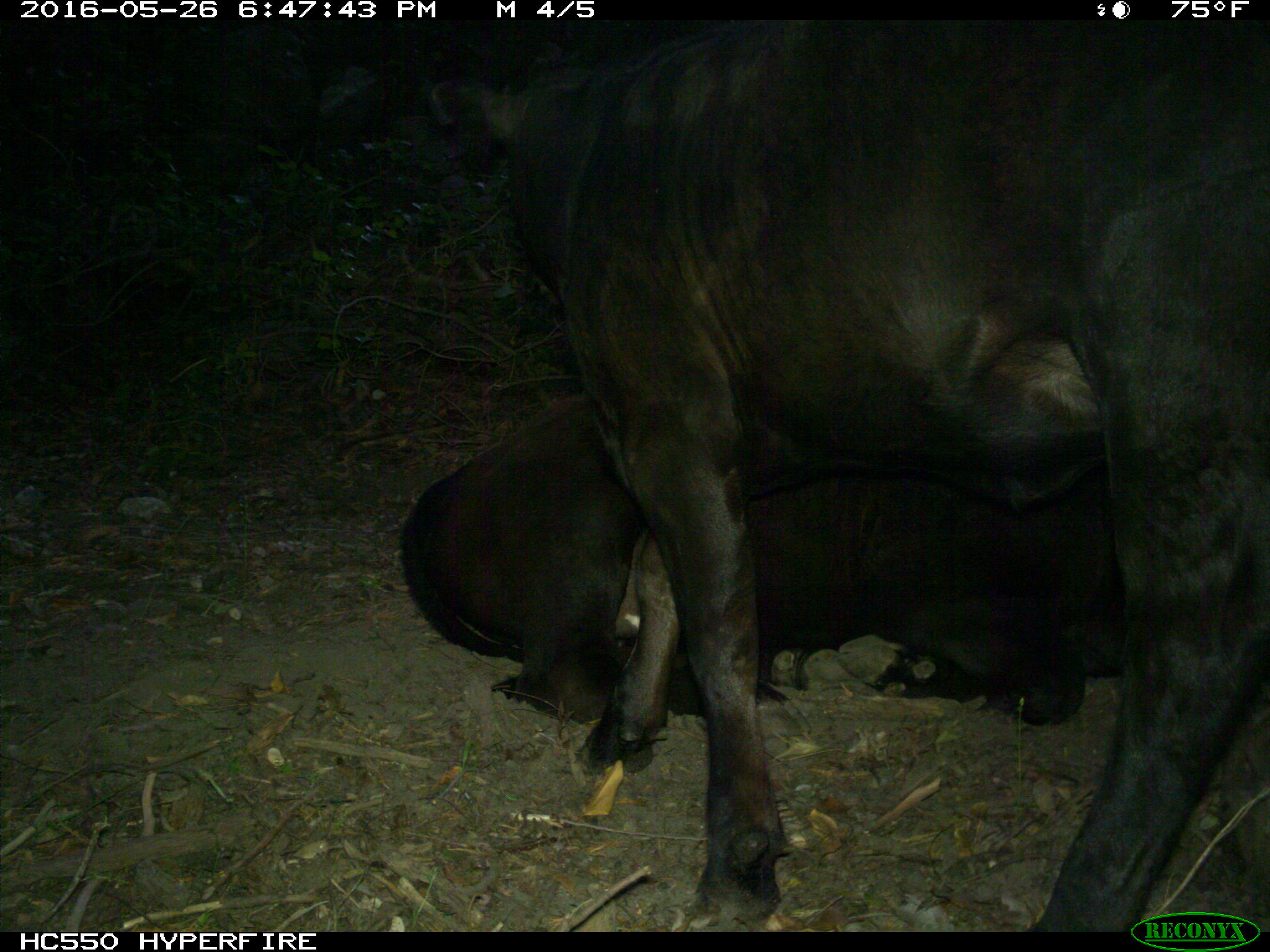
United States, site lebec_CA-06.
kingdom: Animalia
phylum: Chordata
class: Mammalia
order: Artiodactyla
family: Bovidae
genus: Bos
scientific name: Bos taurus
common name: domestic cow